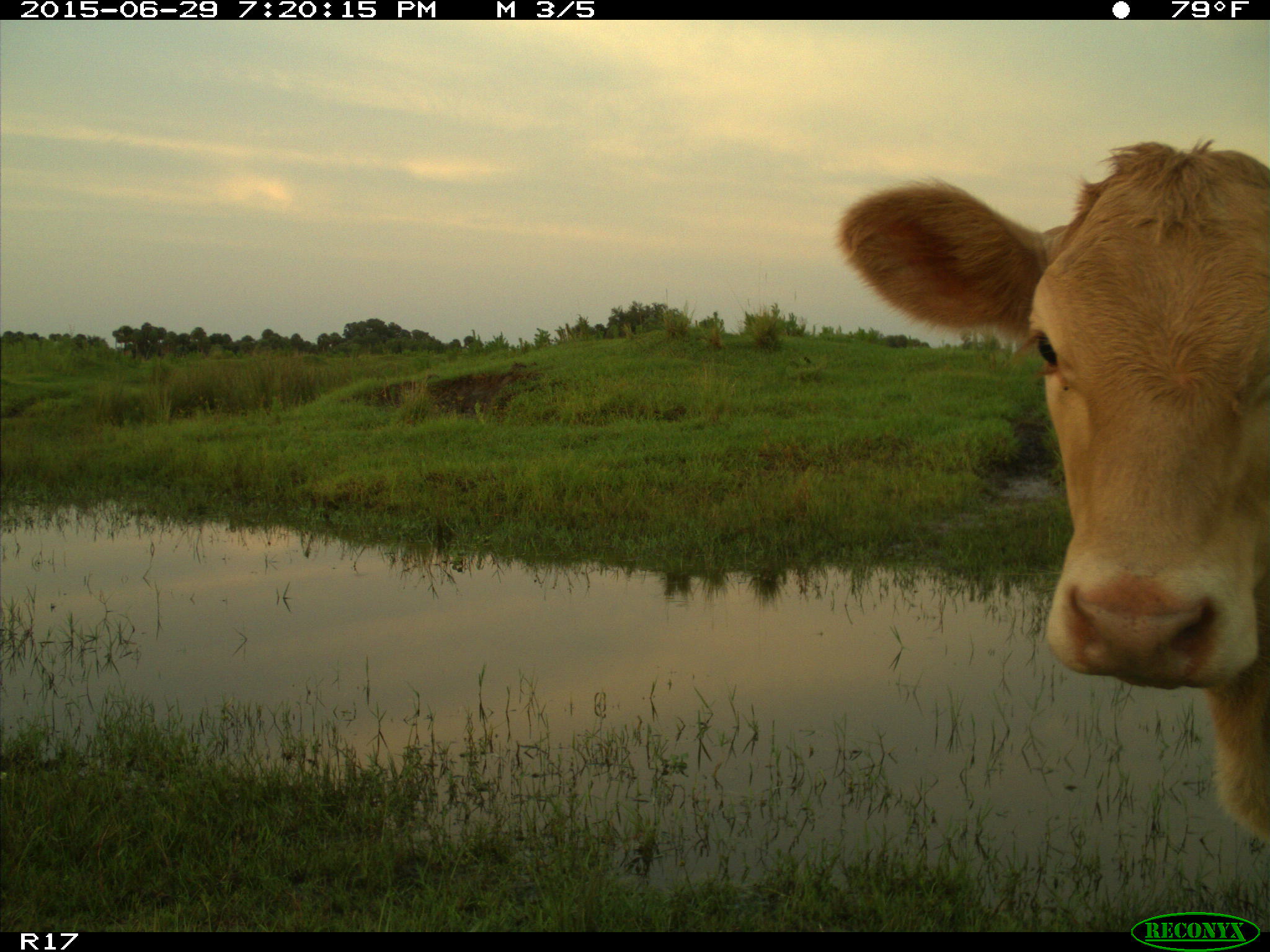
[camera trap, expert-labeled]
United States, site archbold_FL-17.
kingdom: Animalia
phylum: Chordata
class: Mammalia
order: Artiodactyla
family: Bovidae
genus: Bos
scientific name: Bos taurus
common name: domestic cow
Bos taurus (domestic cow).